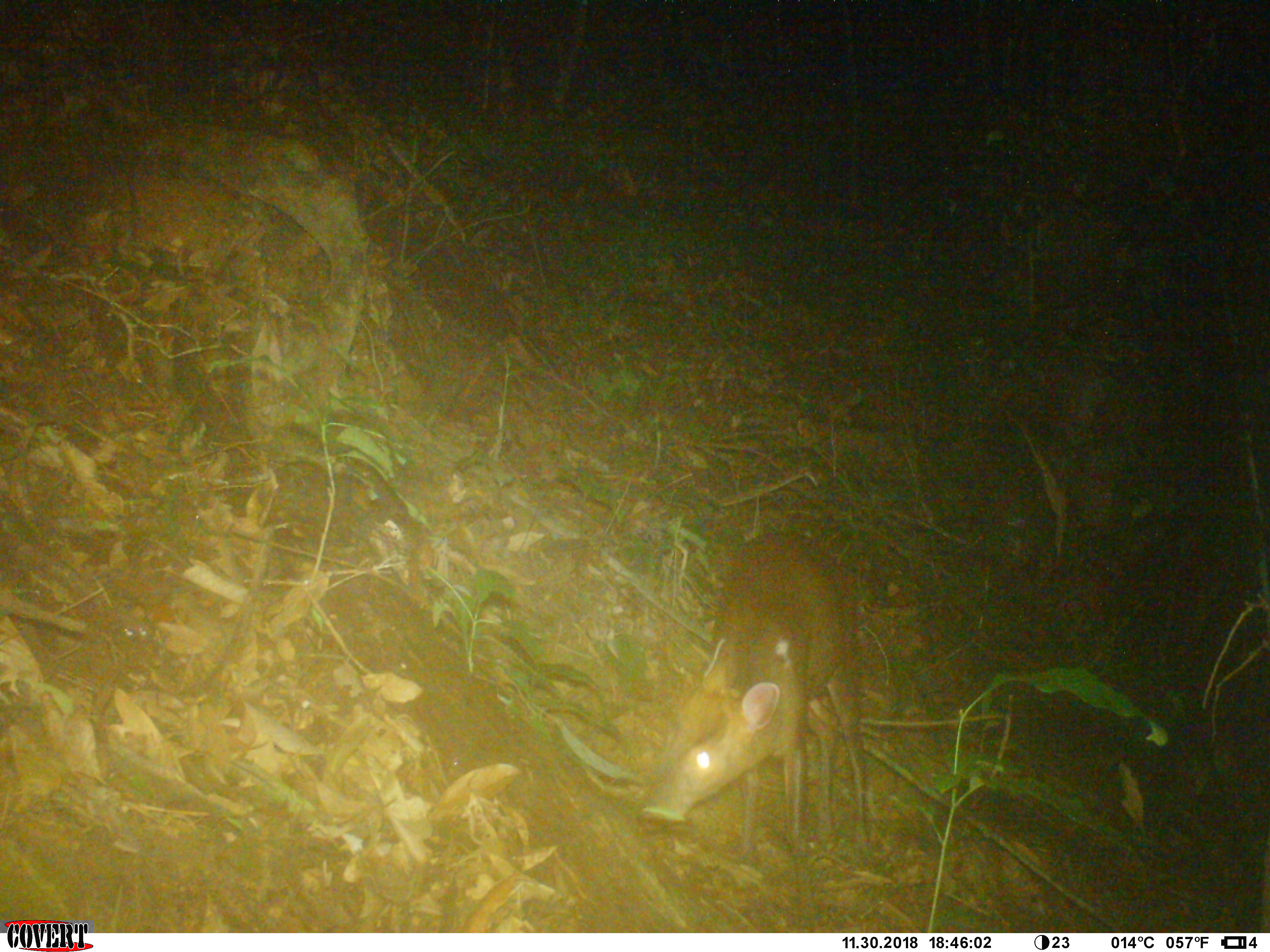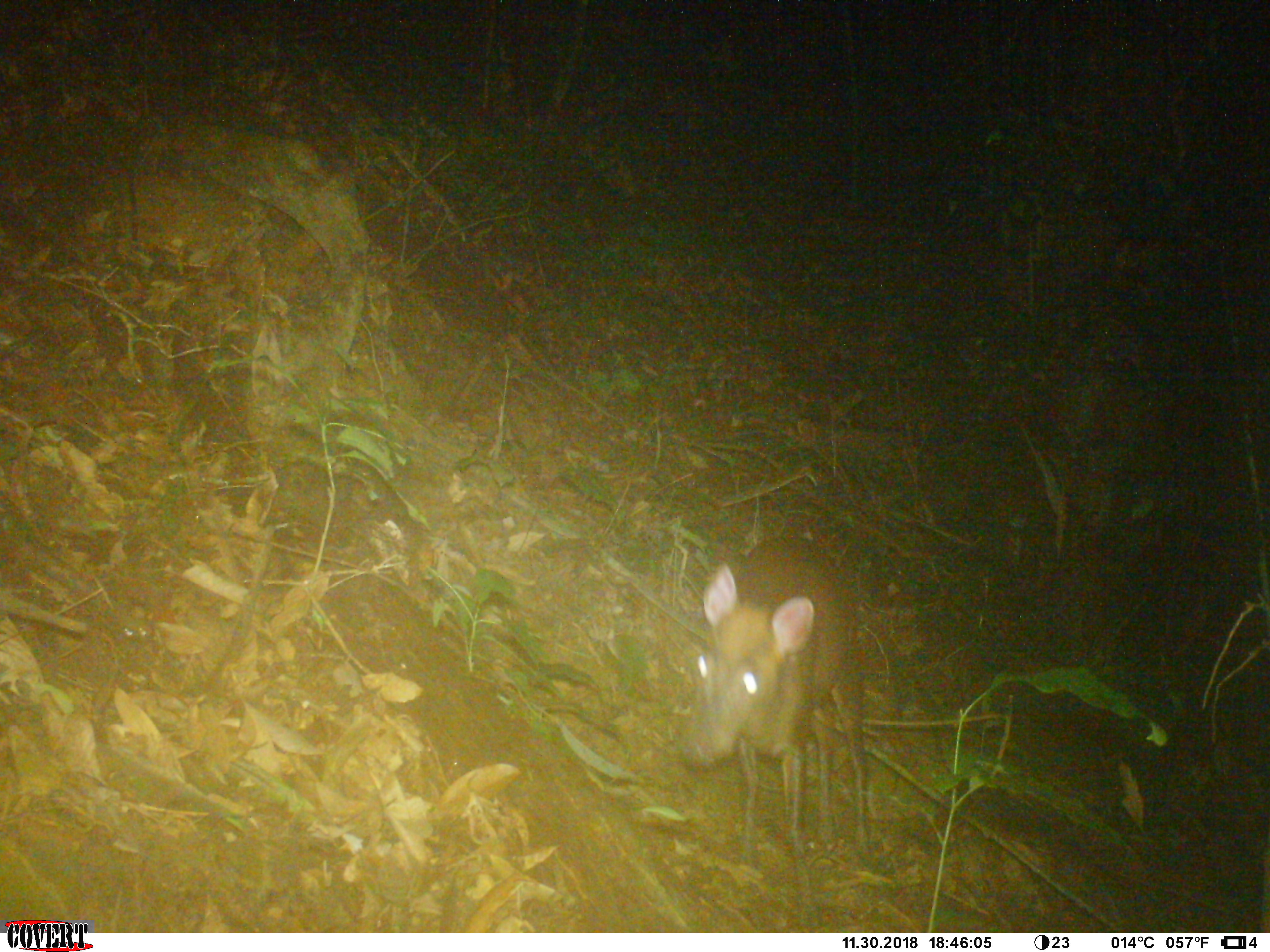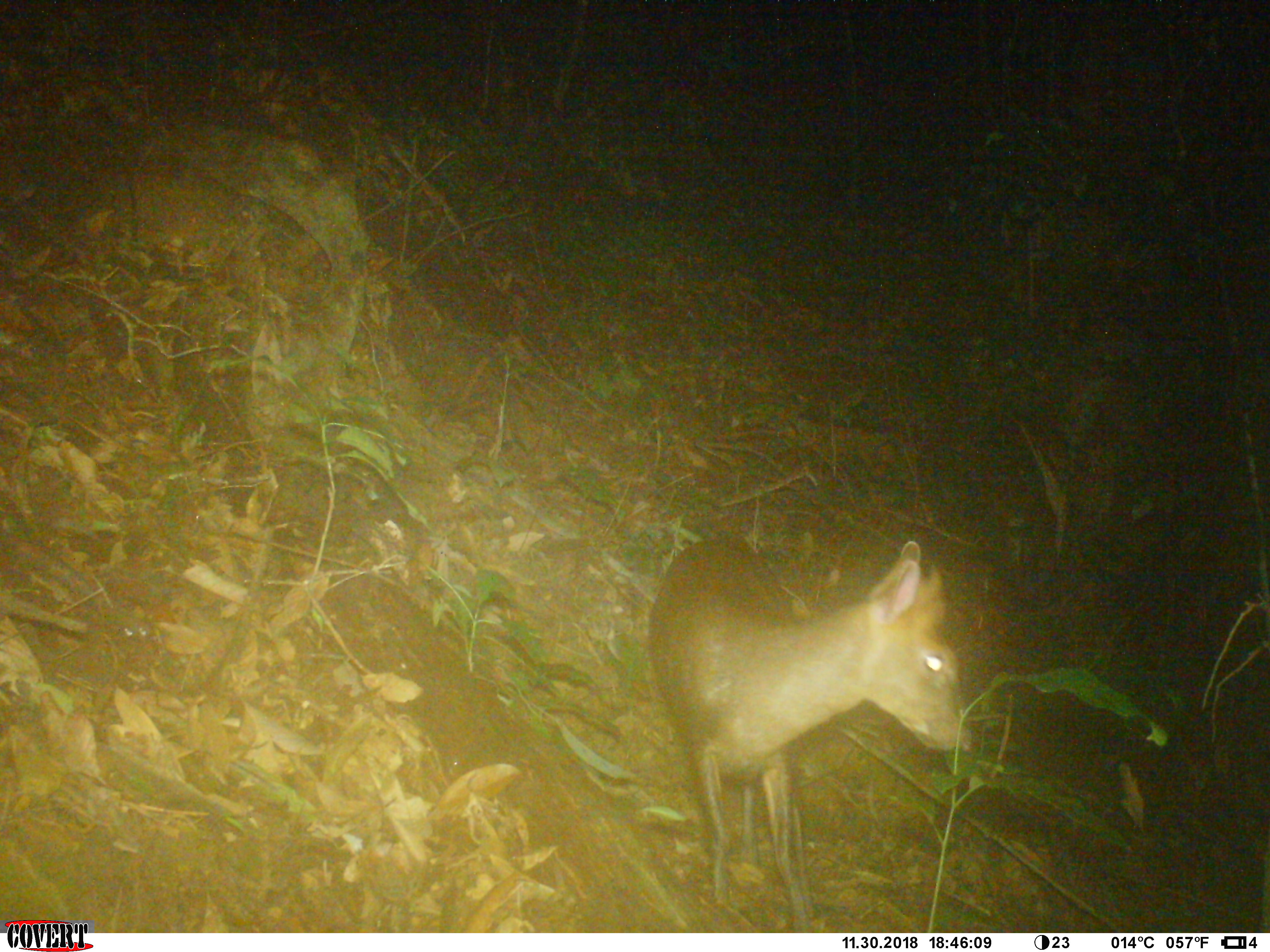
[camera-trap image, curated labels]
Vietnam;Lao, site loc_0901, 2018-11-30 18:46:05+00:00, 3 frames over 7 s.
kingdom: Animalia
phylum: Chordata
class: Mammalia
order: Artiodactyla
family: Cervidae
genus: Muntiacus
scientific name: Muntiacus rooseveltorum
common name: roosevelt's muntjac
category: roosevelts muntjac group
Roosevelts muntjac group (roosevelt's muntjac) (Muntiacus rooseveltorum). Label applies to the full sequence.